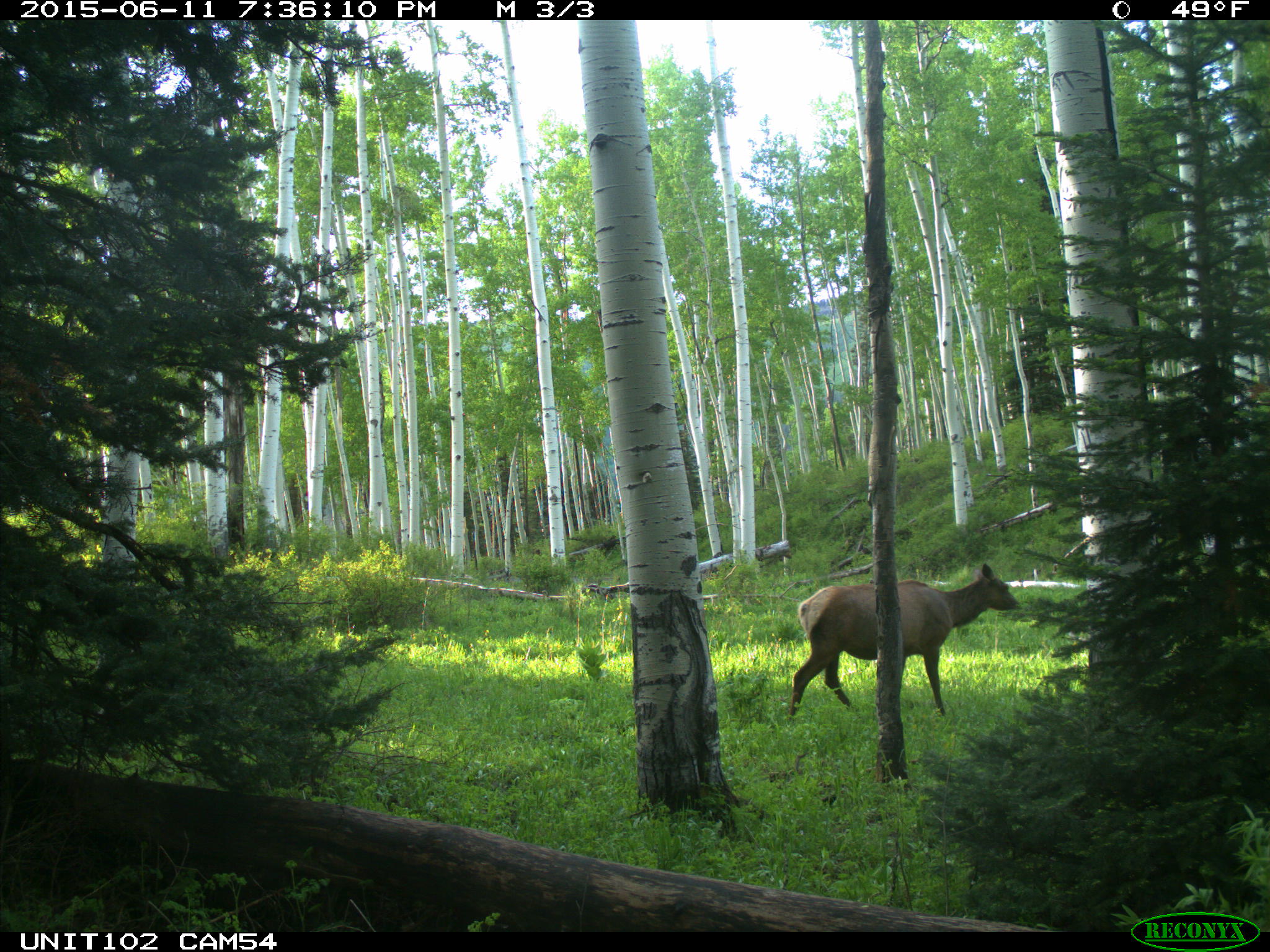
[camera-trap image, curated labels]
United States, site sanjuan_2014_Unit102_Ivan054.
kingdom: Animalia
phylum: Chordata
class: Mammalia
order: Artiodactyla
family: Cervidae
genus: Cervus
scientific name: Cervus elaphus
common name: red deer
Cervus elaphus (red deer).